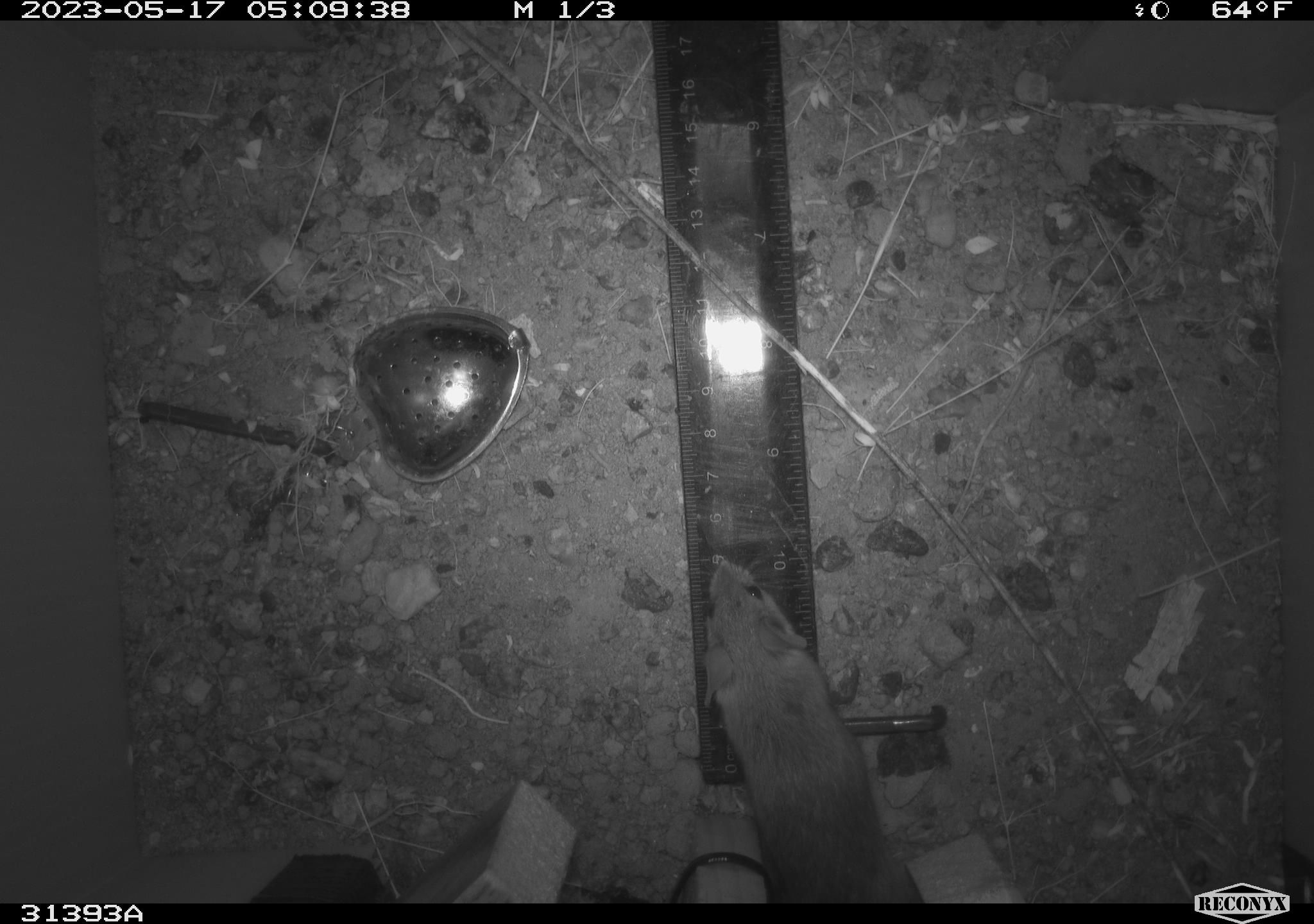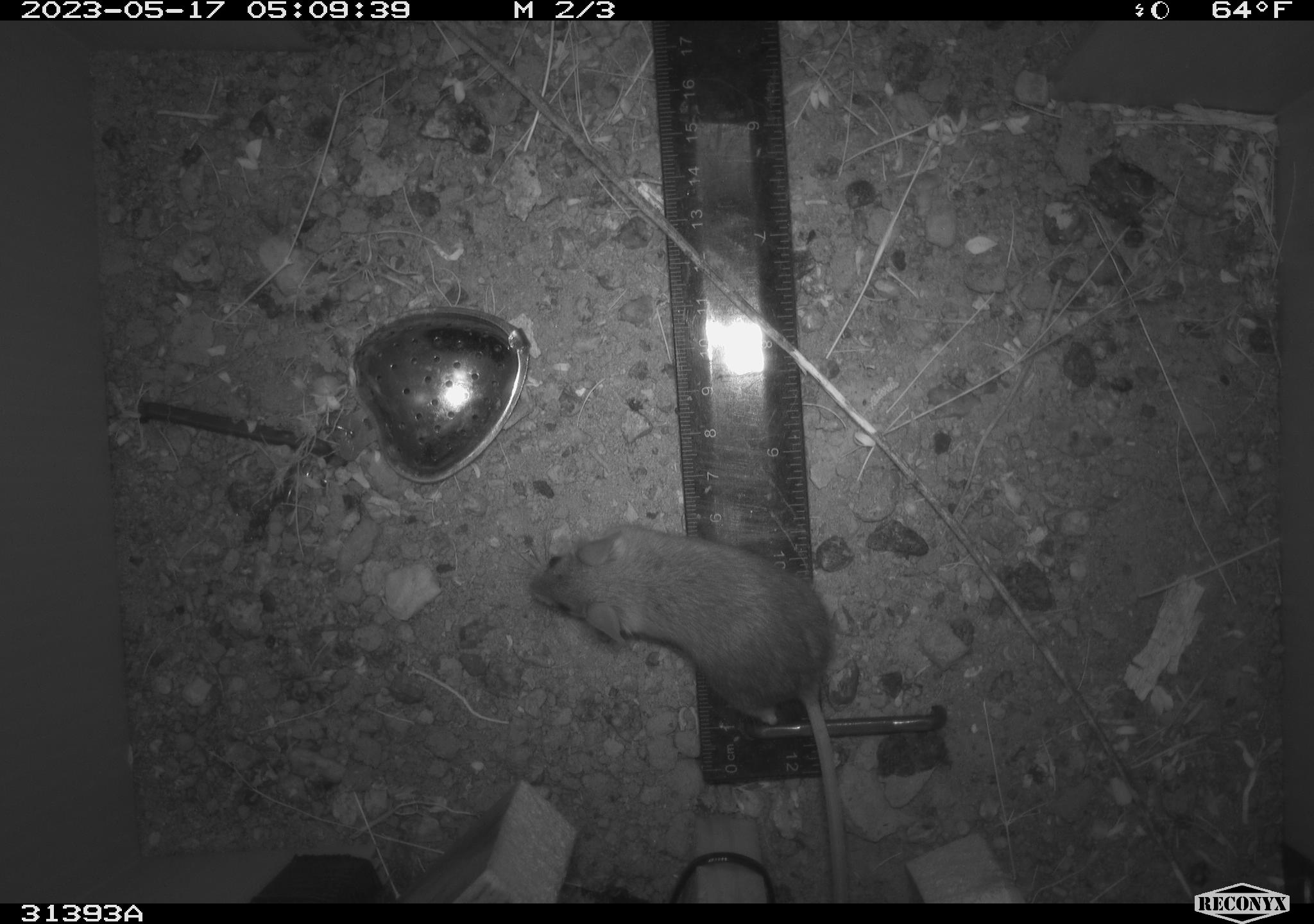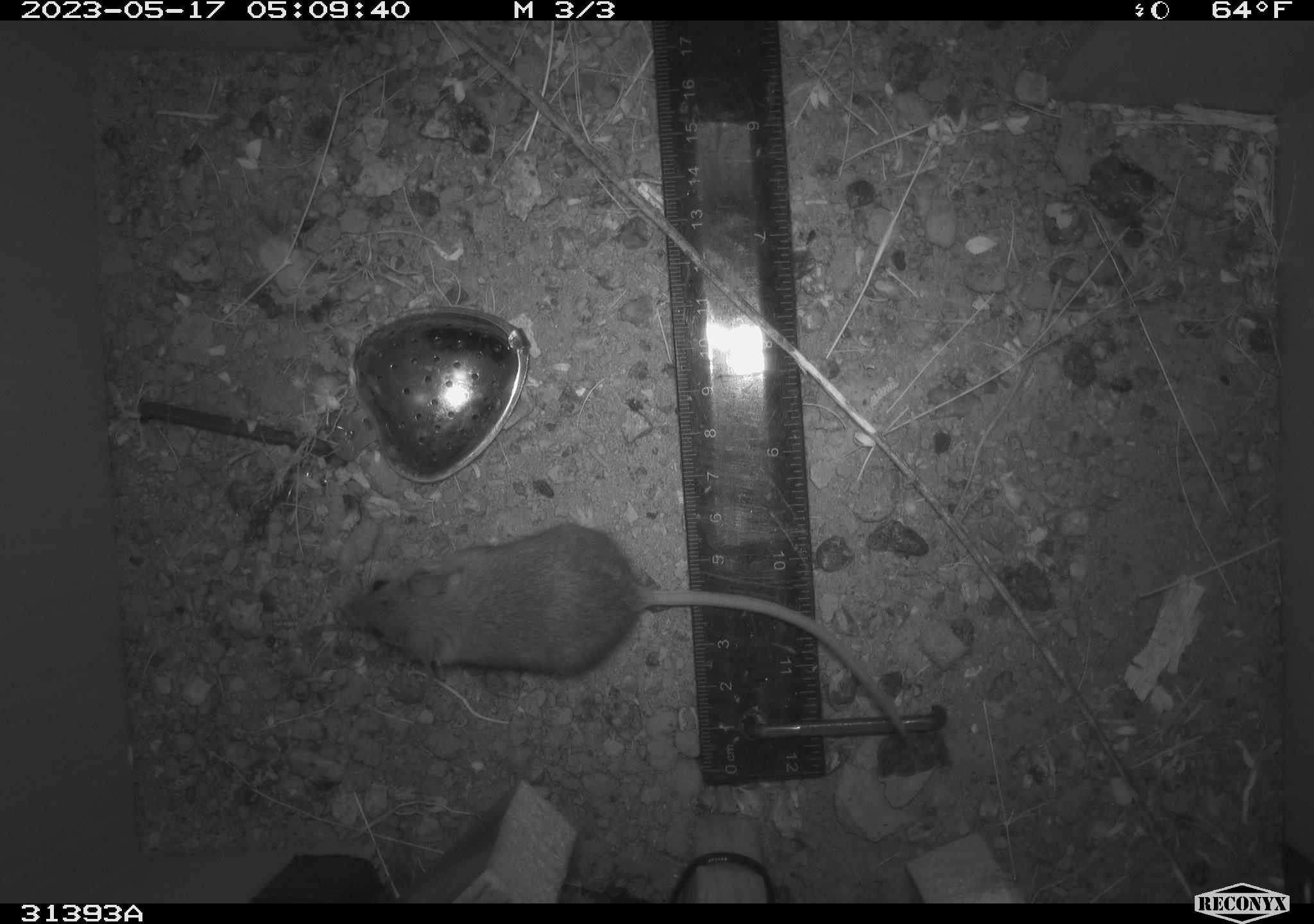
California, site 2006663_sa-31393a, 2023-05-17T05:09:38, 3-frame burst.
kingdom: Animalia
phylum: Chordata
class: Mammalia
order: Rodentia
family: Heteromyidae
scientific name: Heteromyidae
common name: kangaroo rats and pocket mice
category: heteromyidae family